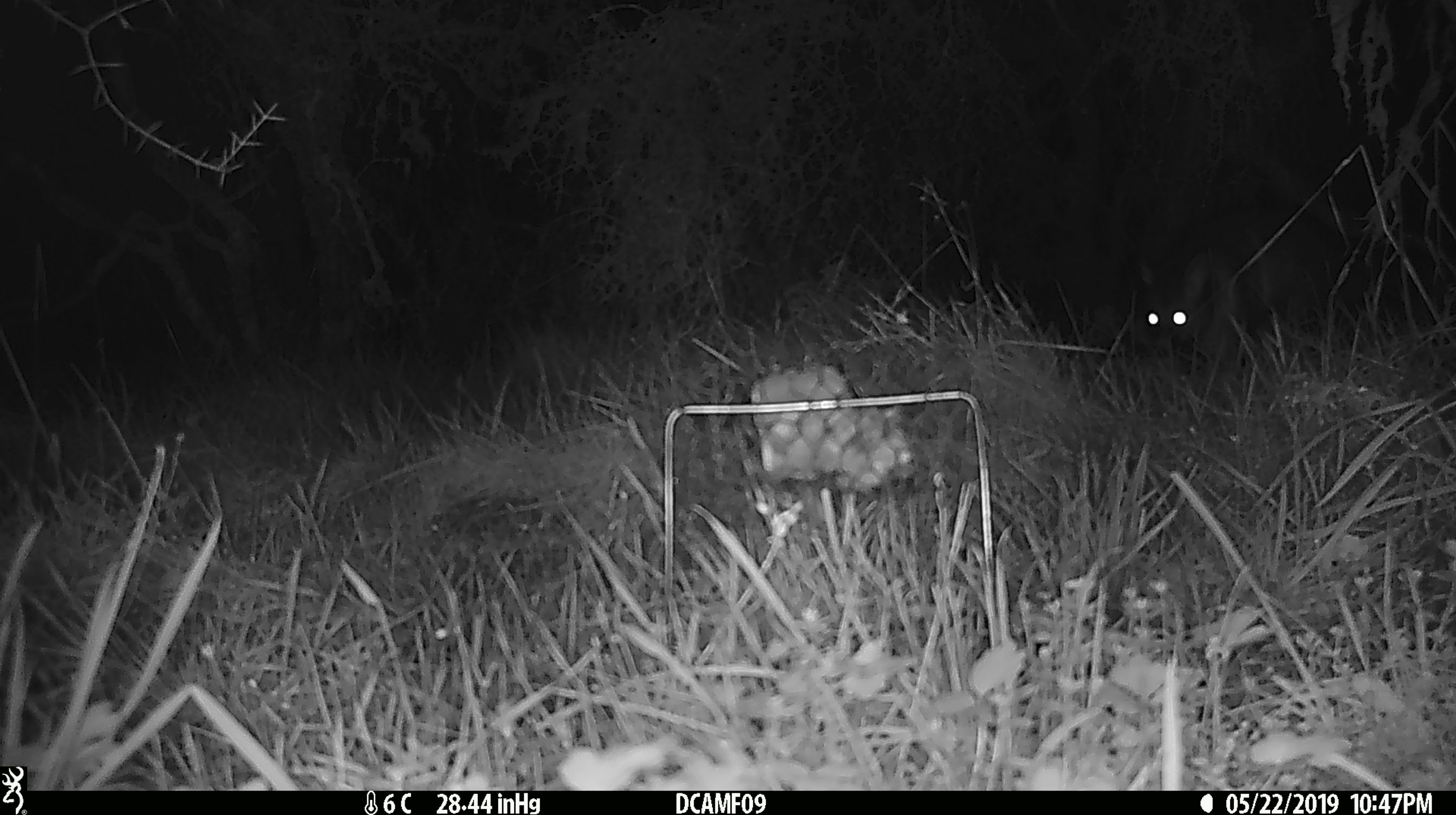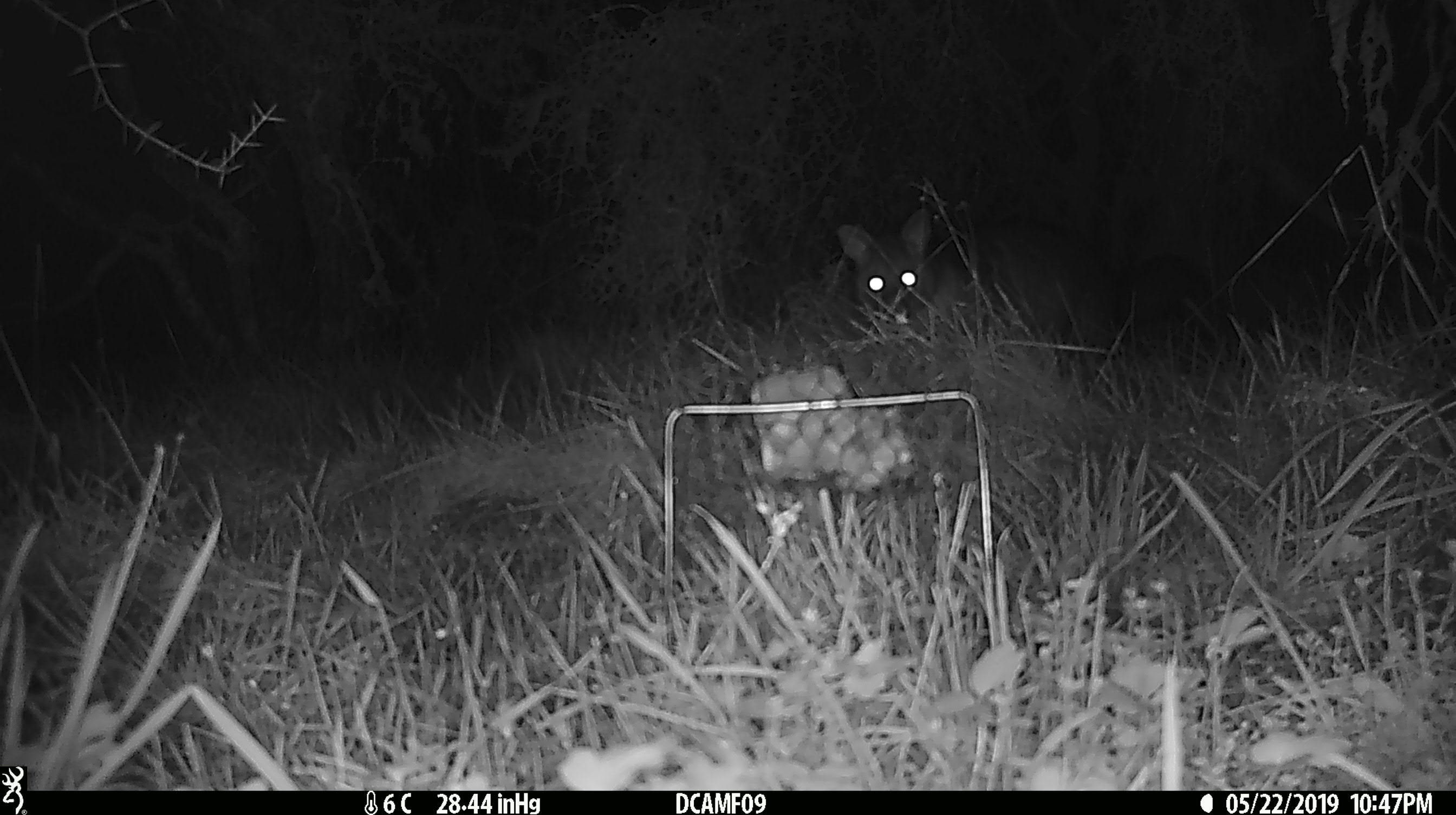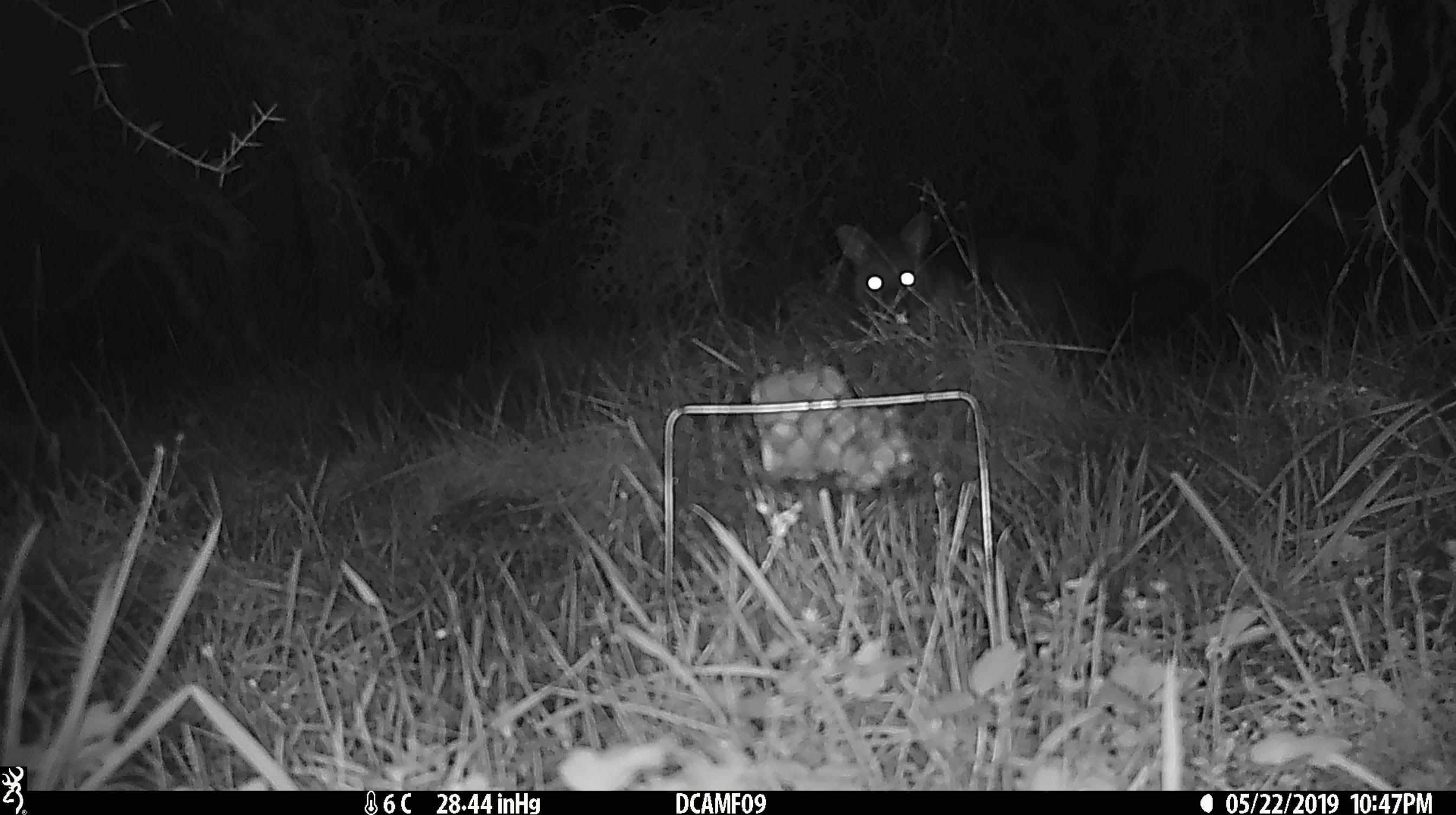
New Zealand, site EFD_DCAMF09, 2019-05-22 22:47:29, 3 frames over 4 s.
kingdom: Animalia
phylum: Chordata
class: Mammalia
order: Diprotodontia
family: Phalangeridae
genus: Trichosurus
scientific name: Trichosurus vulpecula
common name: common brushtail possum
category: possum